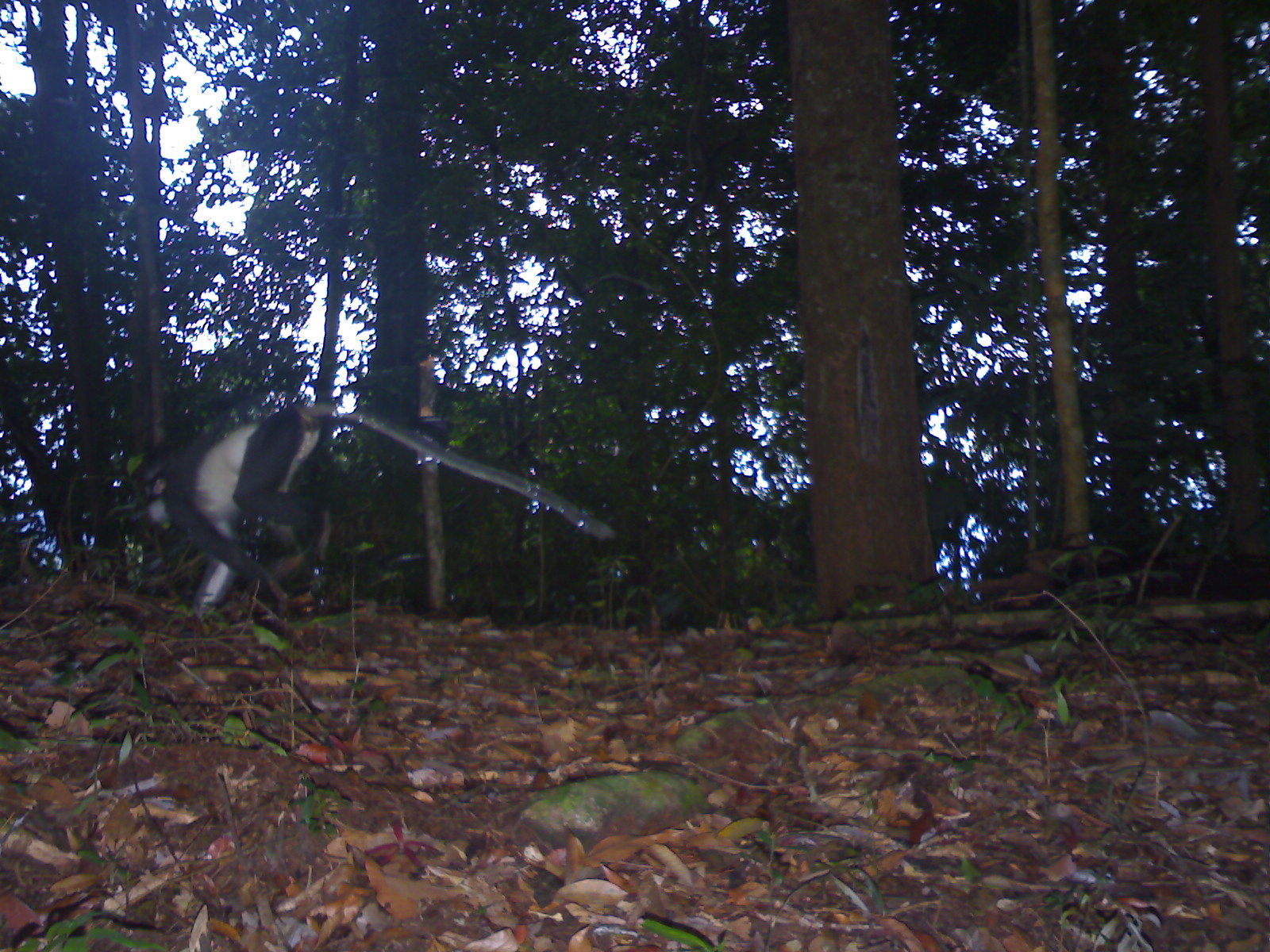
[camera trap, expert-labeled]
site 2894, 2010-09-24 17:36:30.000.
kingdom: Animalia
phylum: Chordata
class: Mammalia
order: Primates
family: Cercopithecidae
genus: Presbytis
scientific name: Presbytis thomasi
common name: thomas’s langur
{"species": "Presbytis thomasi (thomas’s langur)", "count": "1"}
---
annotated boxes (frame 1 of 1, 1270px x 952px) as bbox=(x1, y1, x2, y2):
presbytis thomasi: bbox=(142, 400, 618, 620)